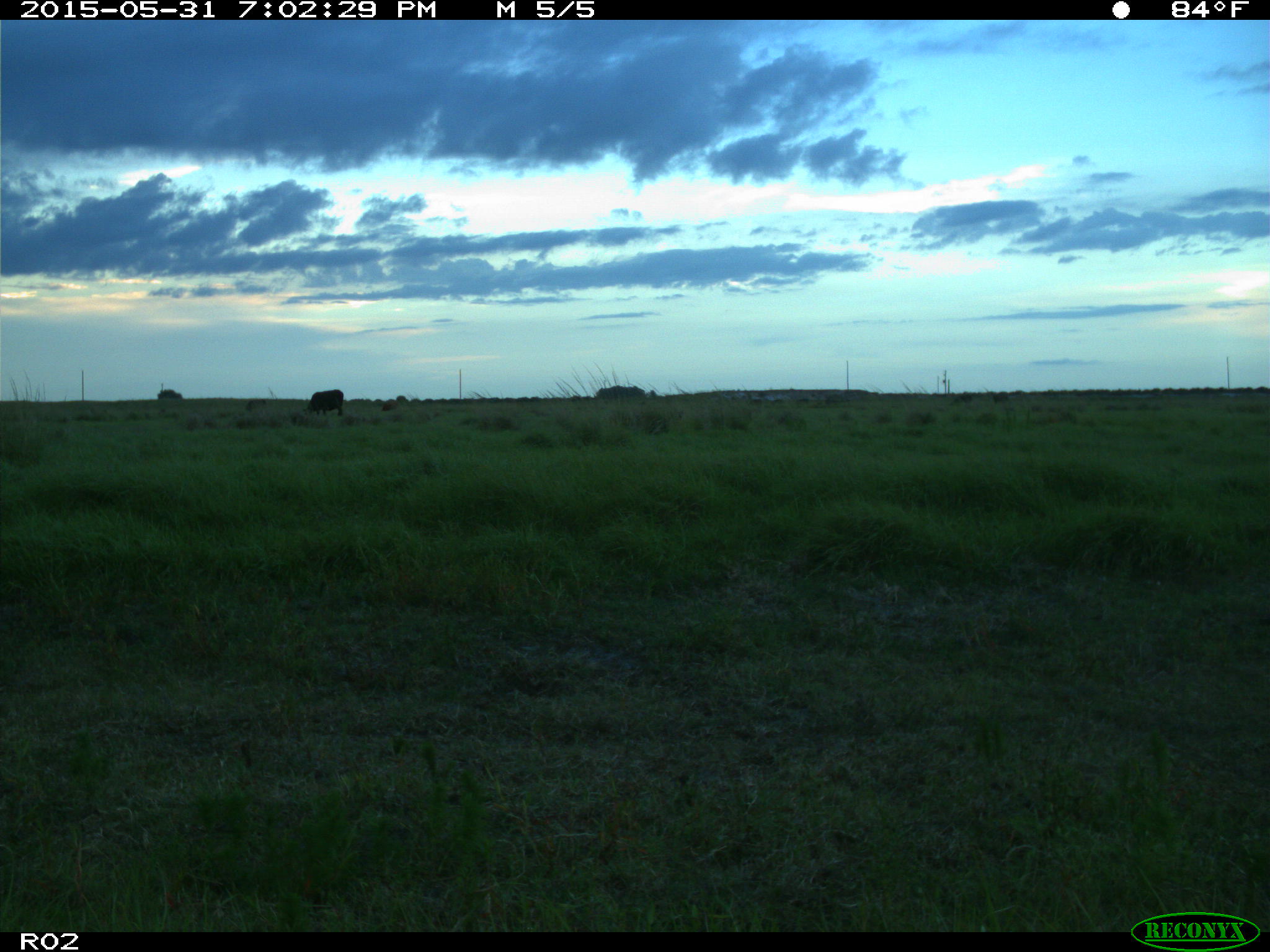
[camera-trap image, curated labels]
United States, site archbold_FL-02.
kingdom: Animalia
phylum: Chordata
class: Mammalia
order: Artiodactyla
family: Bovidae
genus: Bos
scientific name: Bos taurus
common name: domestic cow